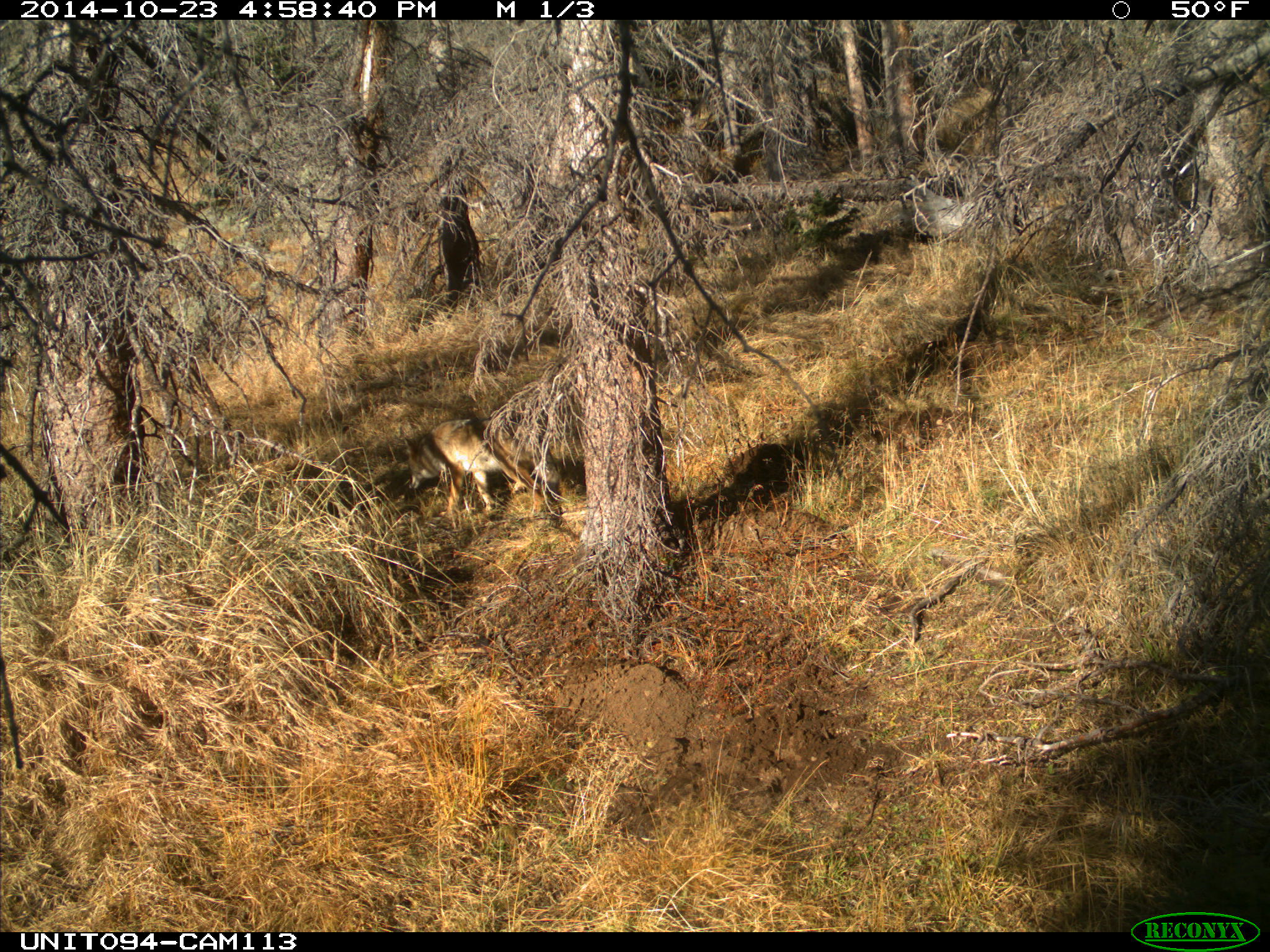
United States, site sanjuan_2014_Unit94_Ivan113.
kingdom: Animalia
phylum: Chordata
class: Mammalia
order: Carnivora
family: Canidae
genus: Canis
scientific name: Canis latrans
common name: coyote